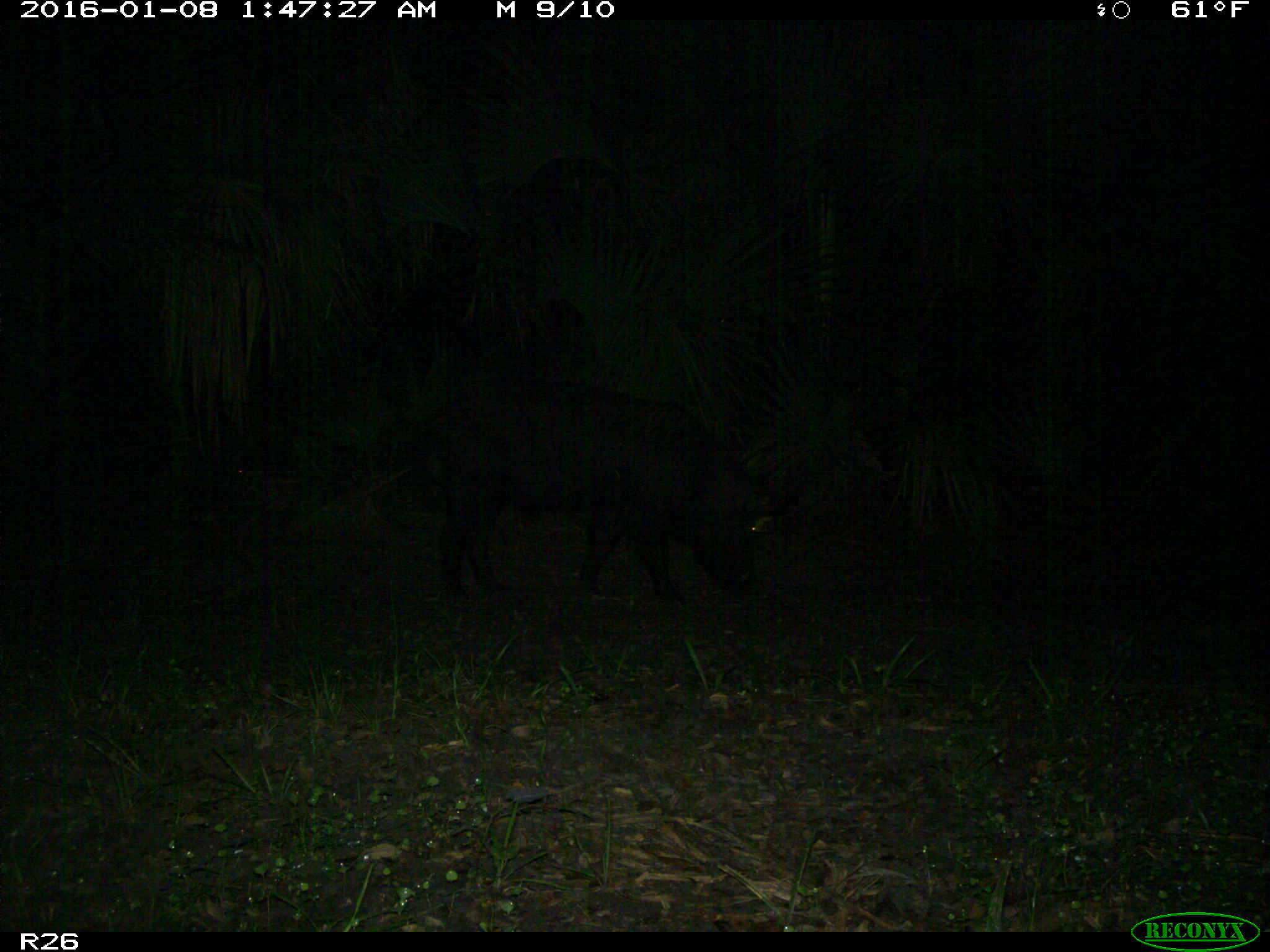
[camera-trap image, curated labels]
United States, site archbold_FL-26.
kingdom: Animalia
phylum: Chordata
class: Mammalia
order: Artiodactyla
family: Suidae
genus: Sus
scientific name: Sus scrofa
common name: wild boar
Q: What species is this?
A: Sus scrofa (wild boar).